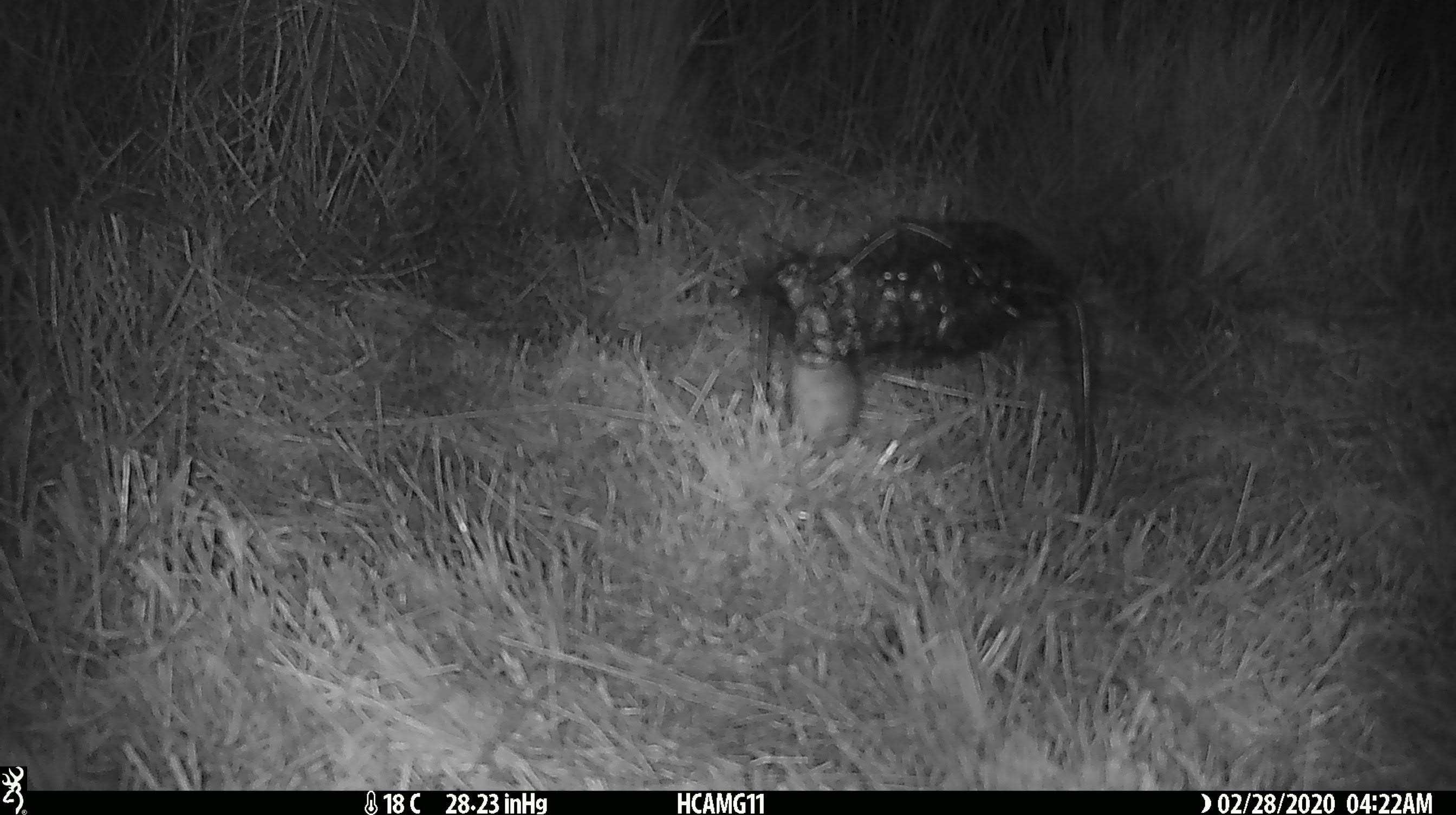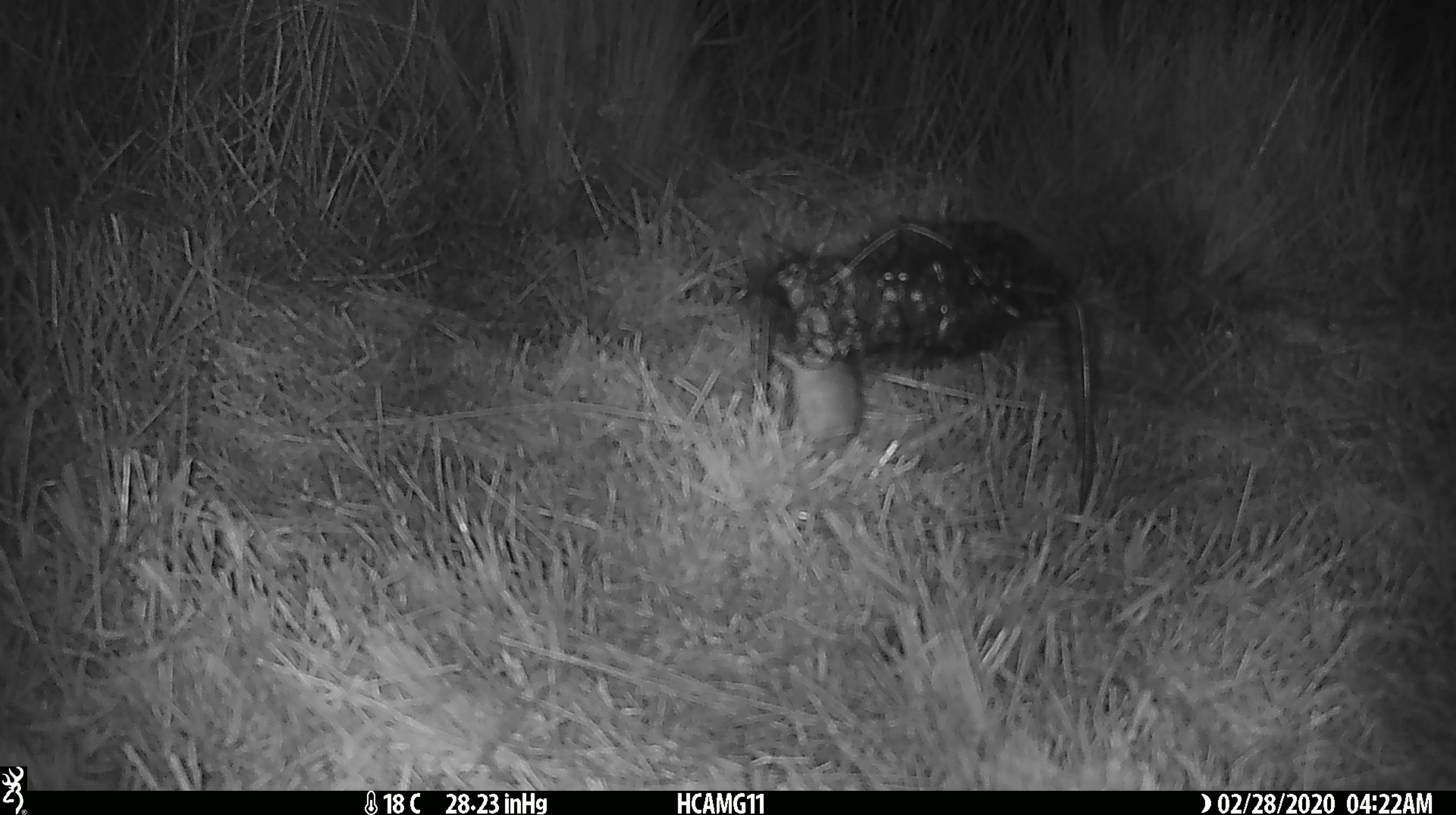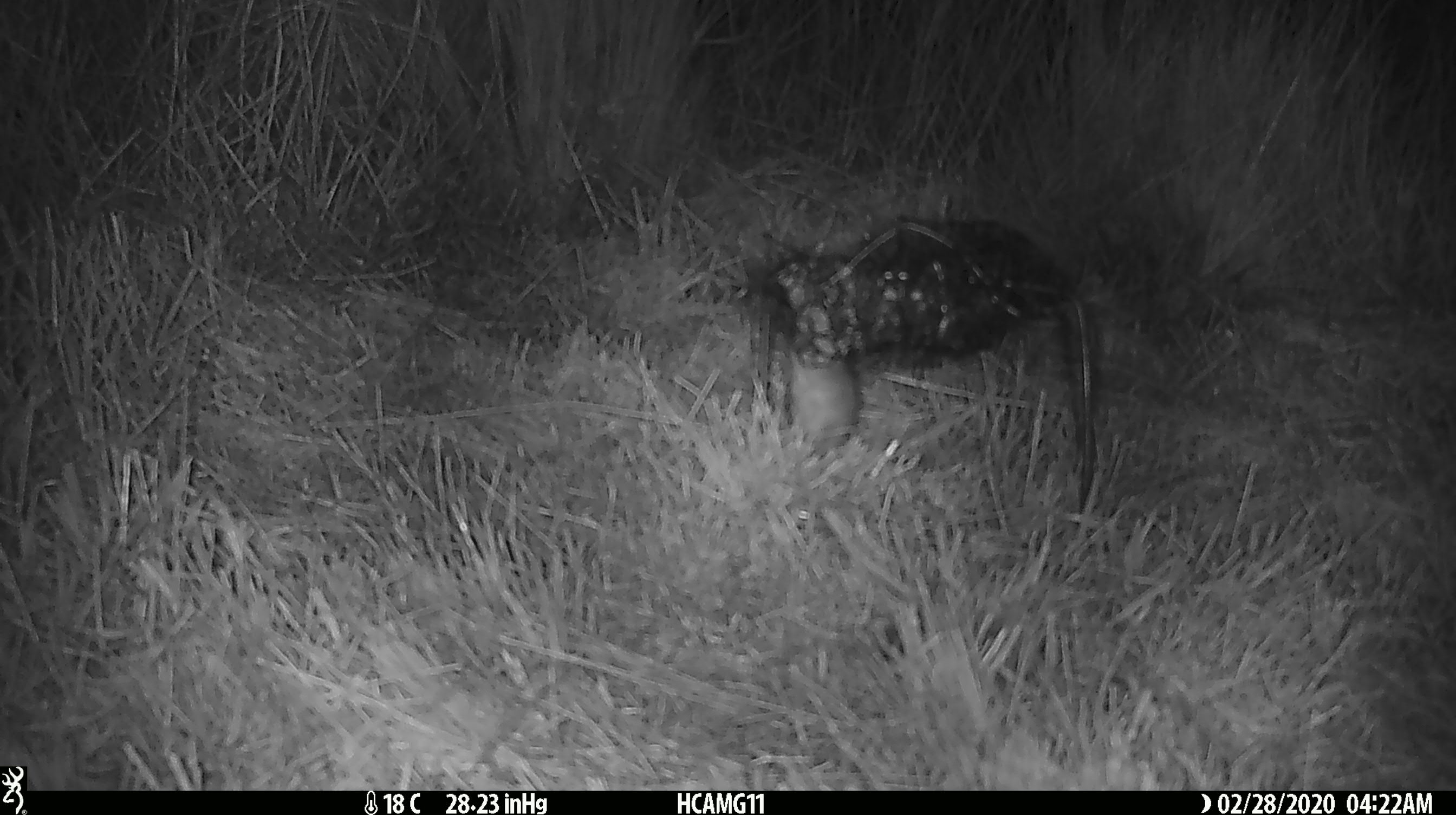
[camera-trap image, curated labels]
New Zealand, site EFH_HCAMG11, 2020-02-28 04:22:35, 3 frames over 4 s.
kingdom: Animalia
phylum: Chordata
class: Mammalia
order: Rodentia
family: Muridae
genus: Mus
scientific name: Mus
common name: mouse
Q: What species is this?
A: Mouse (Mus).